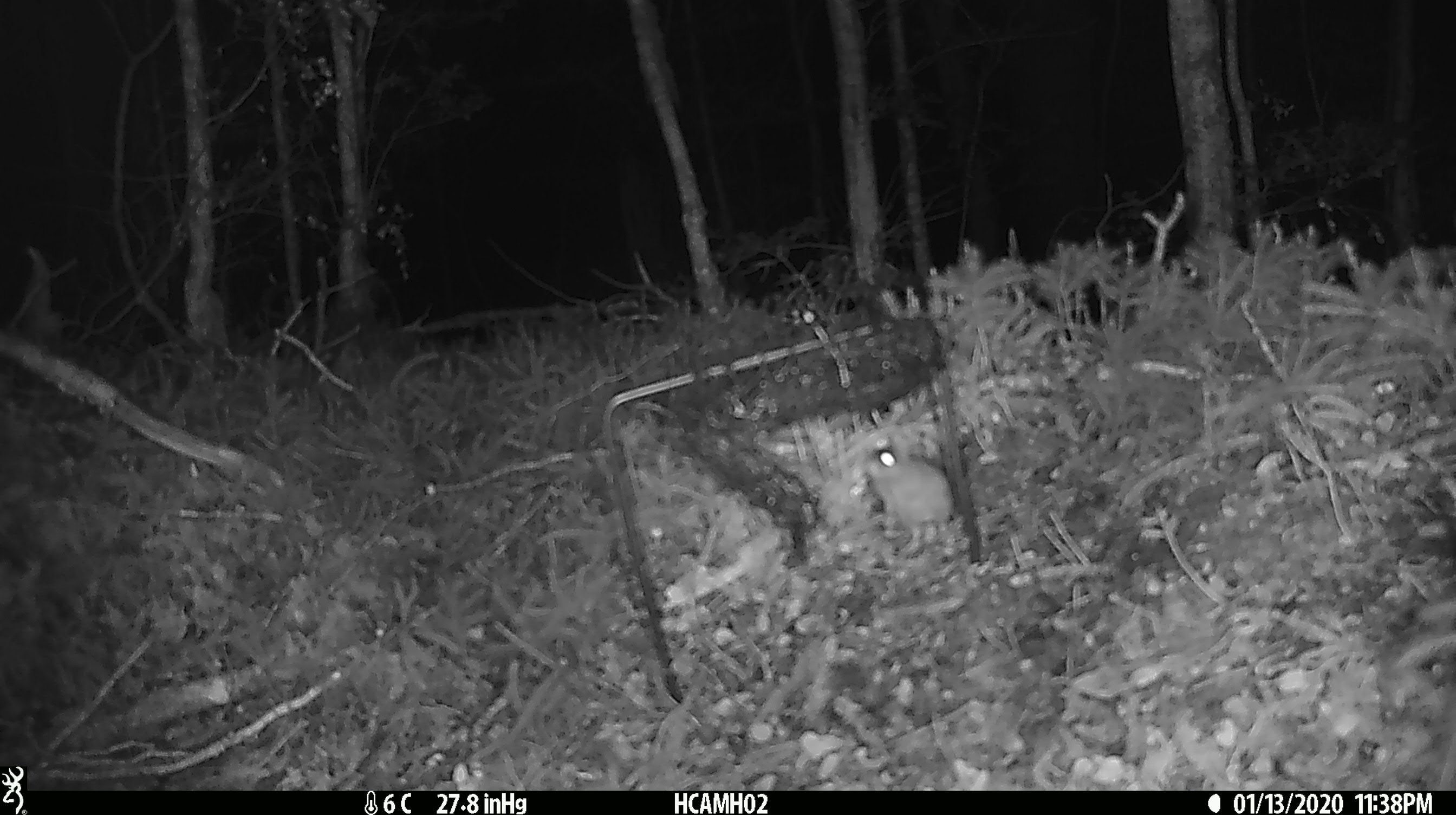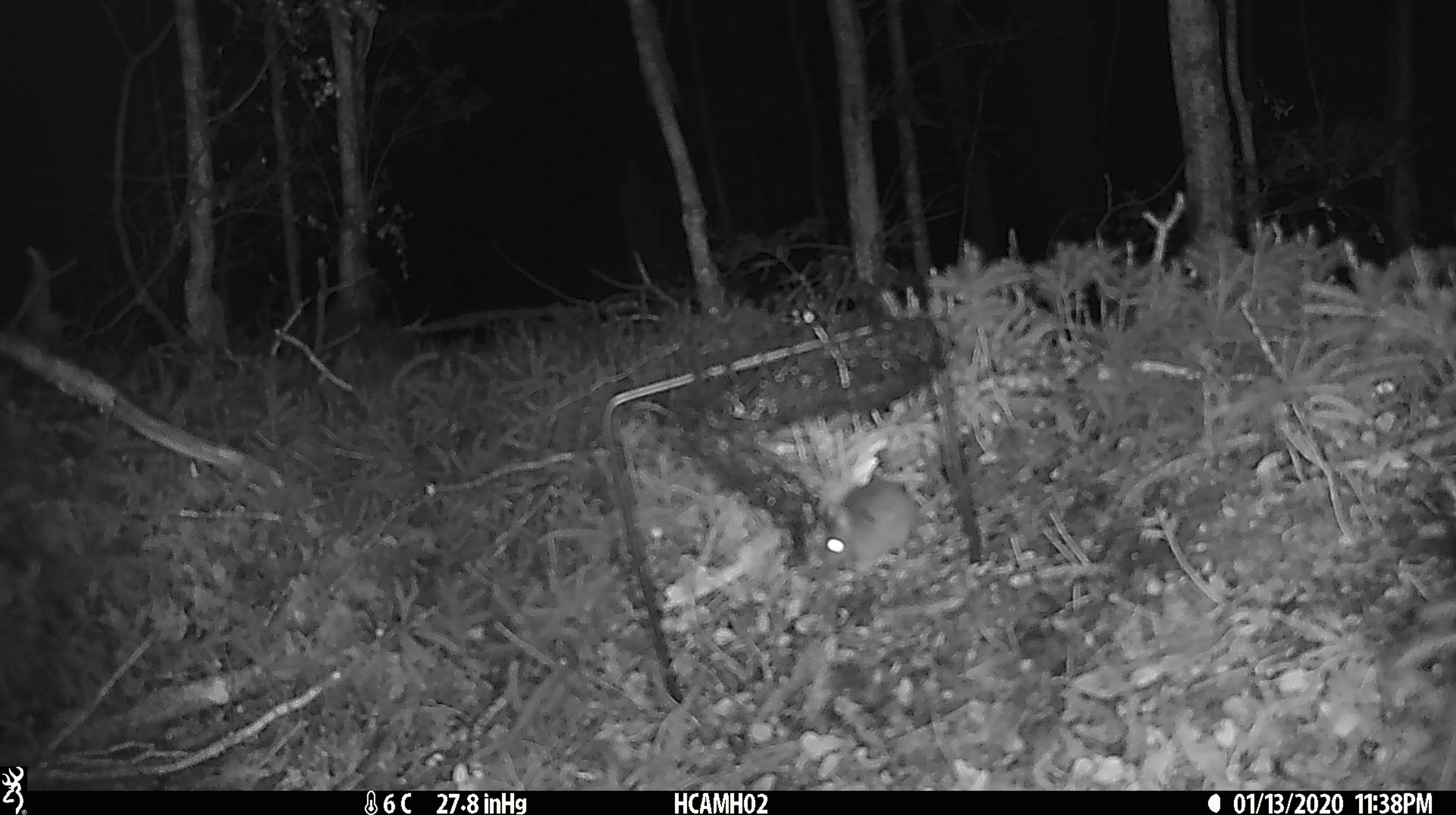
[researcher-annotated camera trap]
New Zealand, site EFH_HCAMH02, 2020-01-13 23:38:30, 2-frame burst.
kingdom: Animalia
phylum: Chordata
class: Mammalia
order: Rodentia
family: Muridae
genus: Mus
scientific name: Mus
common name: mouse